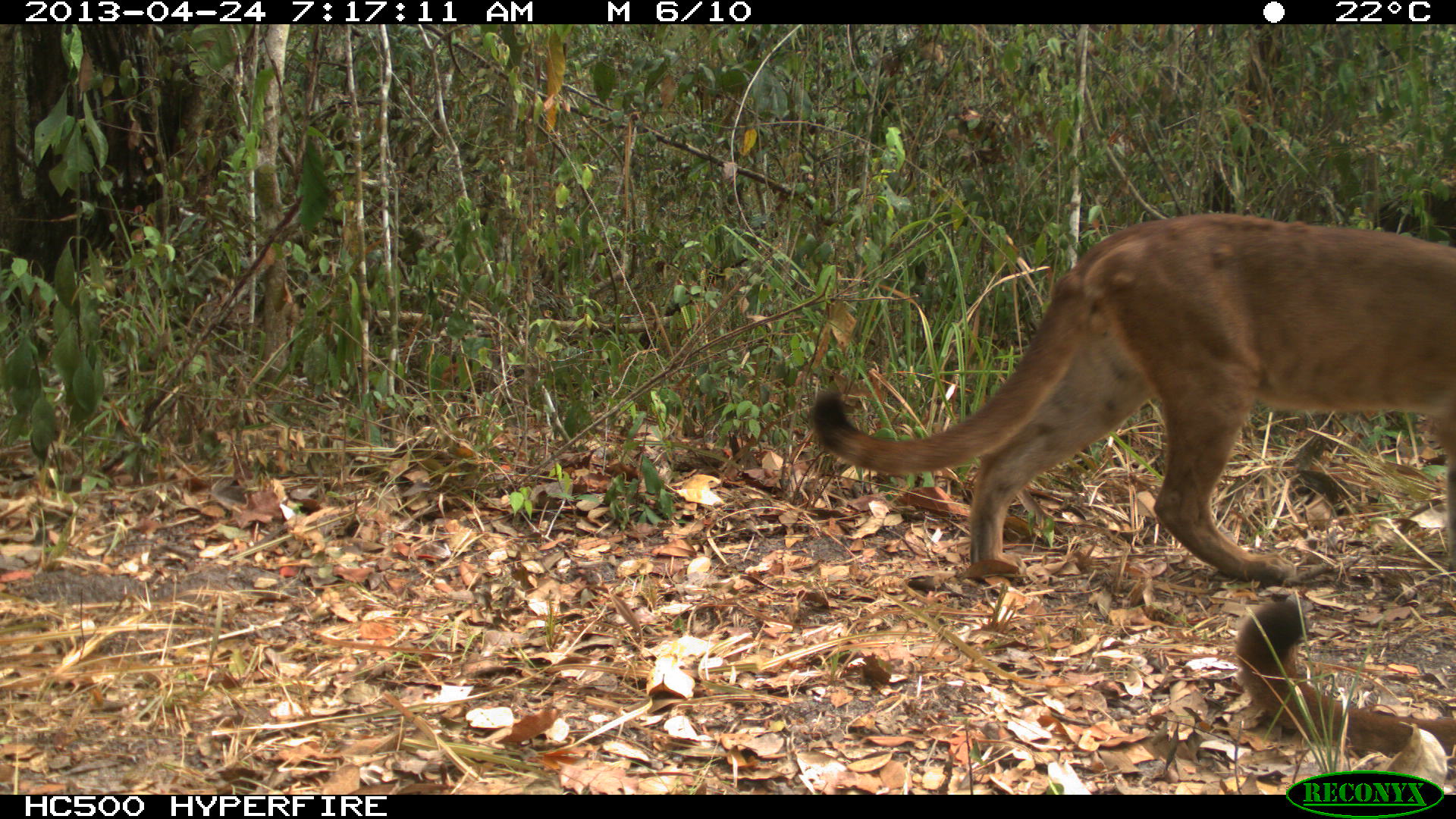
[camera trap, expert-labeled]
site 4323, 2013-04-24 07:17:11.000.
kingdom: Animalia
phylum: Chordata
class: Mammalia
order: Carnivora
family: Felidae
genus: Puma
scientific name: Puma concolor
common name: mountain lion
Puma concolor (mountain lion), count 2.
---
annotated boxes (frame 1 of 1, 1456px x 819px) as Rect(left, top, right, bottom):
puma concolor: Rect(807, 212, 1454, 584); Rect(1232, 596, 1454, 751)